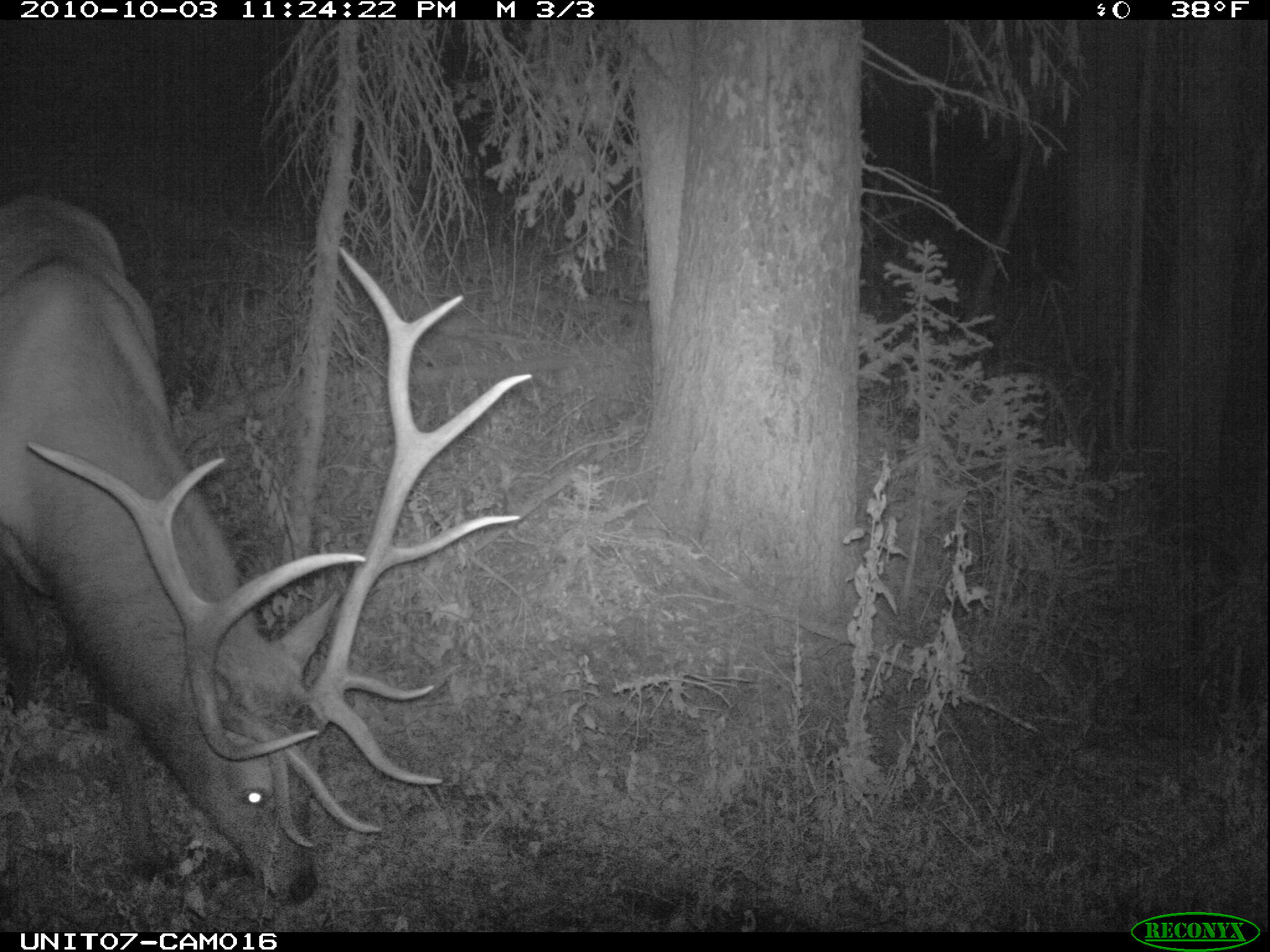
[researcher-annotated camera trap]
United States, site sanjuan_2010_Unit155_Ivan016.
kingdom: Animalia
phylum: Chordata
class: Mammalia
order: Artiodactyla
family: Cervidae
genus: Cervus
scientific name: Cervus elaphus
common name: red deer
Cervus elaphus (red deer).